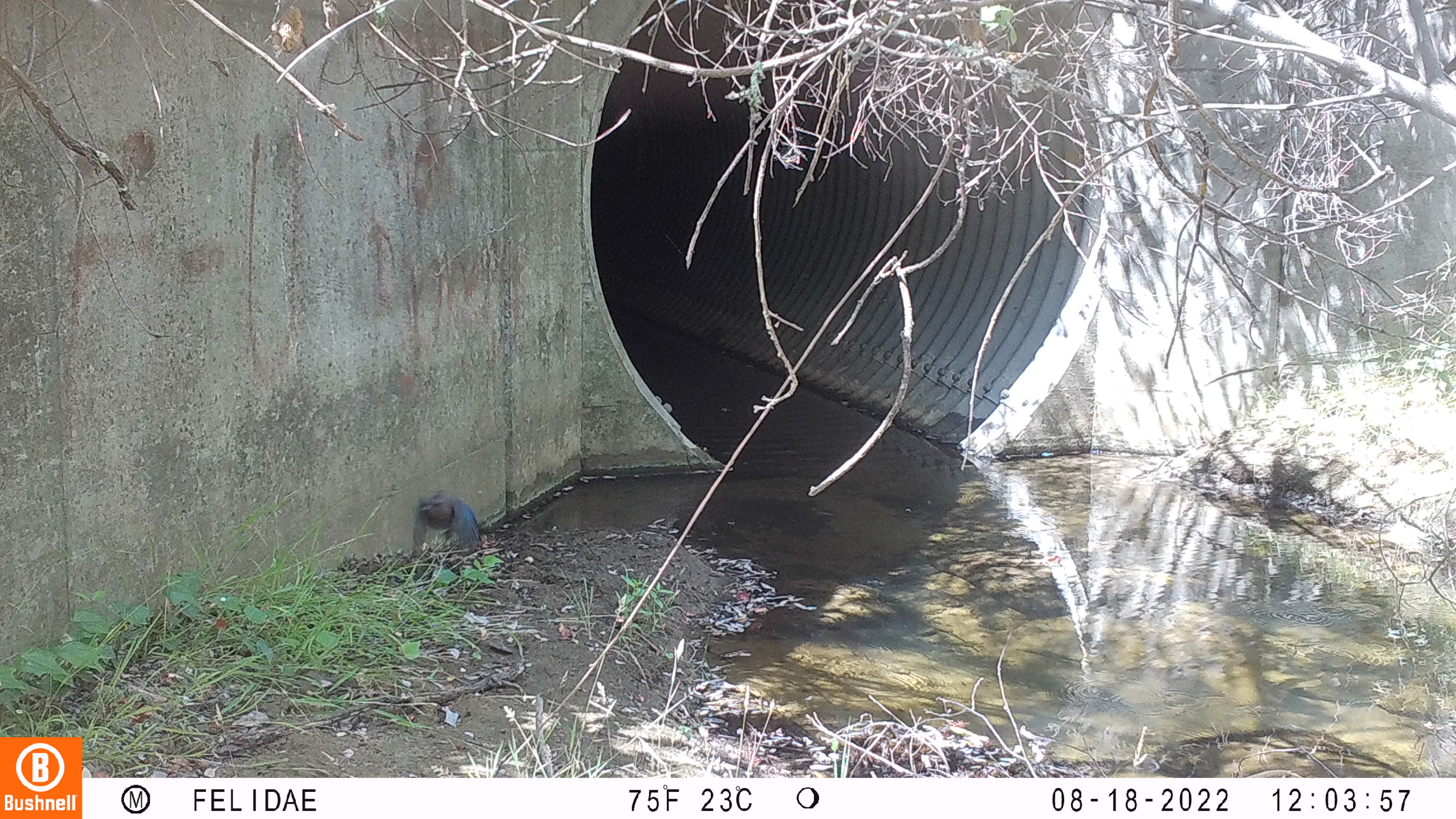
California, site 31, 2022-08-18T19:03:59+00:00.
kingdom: Animalia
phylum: Chordata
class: Aves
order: Passeriformes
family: Corvidae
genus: Cyanocitta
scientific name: Cyanocitta stelleri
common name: steller's jay